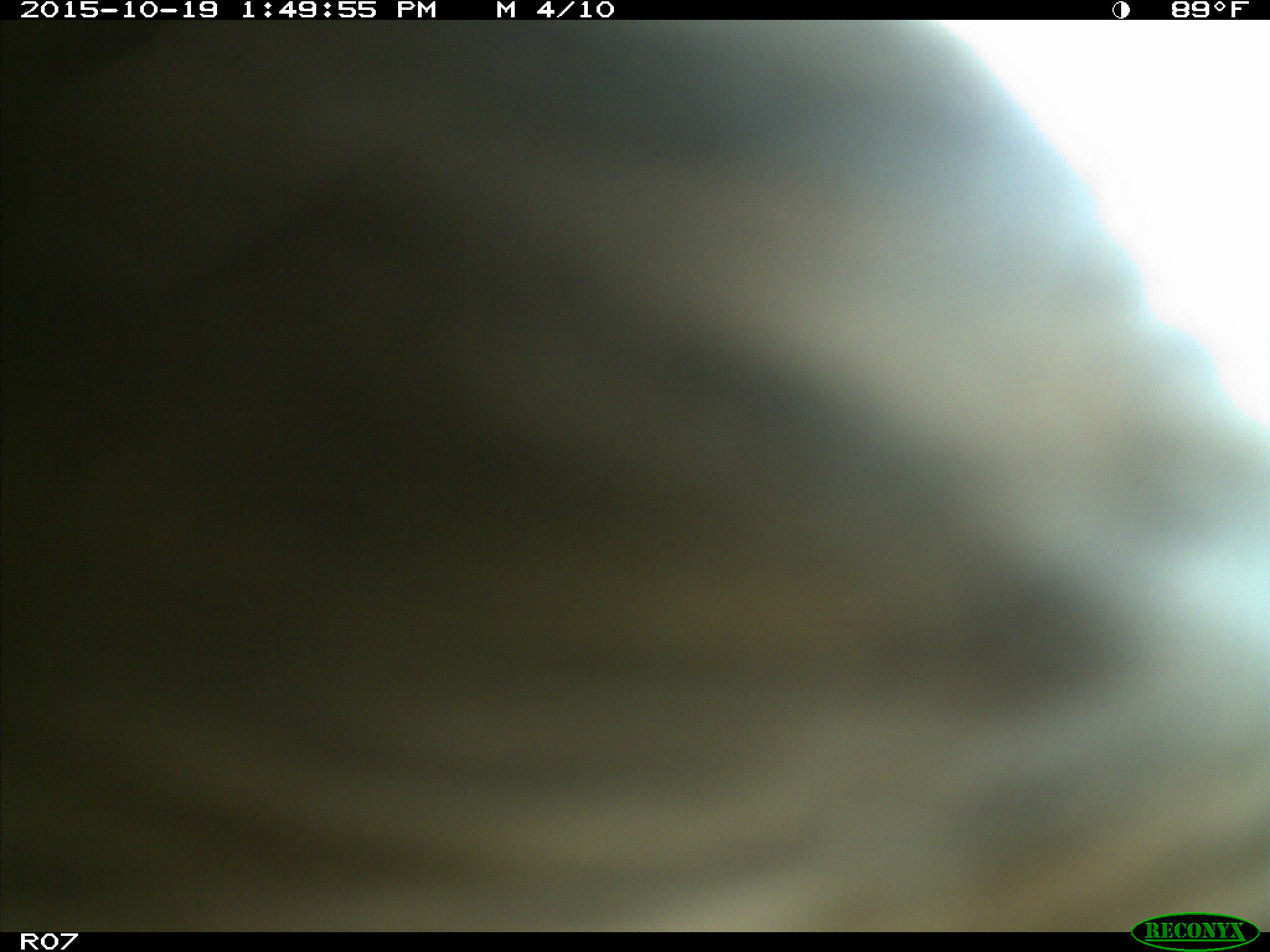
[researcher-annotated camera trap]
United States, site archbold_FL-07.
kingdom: Animalia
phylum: Chordata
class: Mammalia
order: Artiodactyla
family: Bovidae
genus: Bos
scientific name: Bos taurus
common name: domestic cow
Bos taurus (domestic cow).